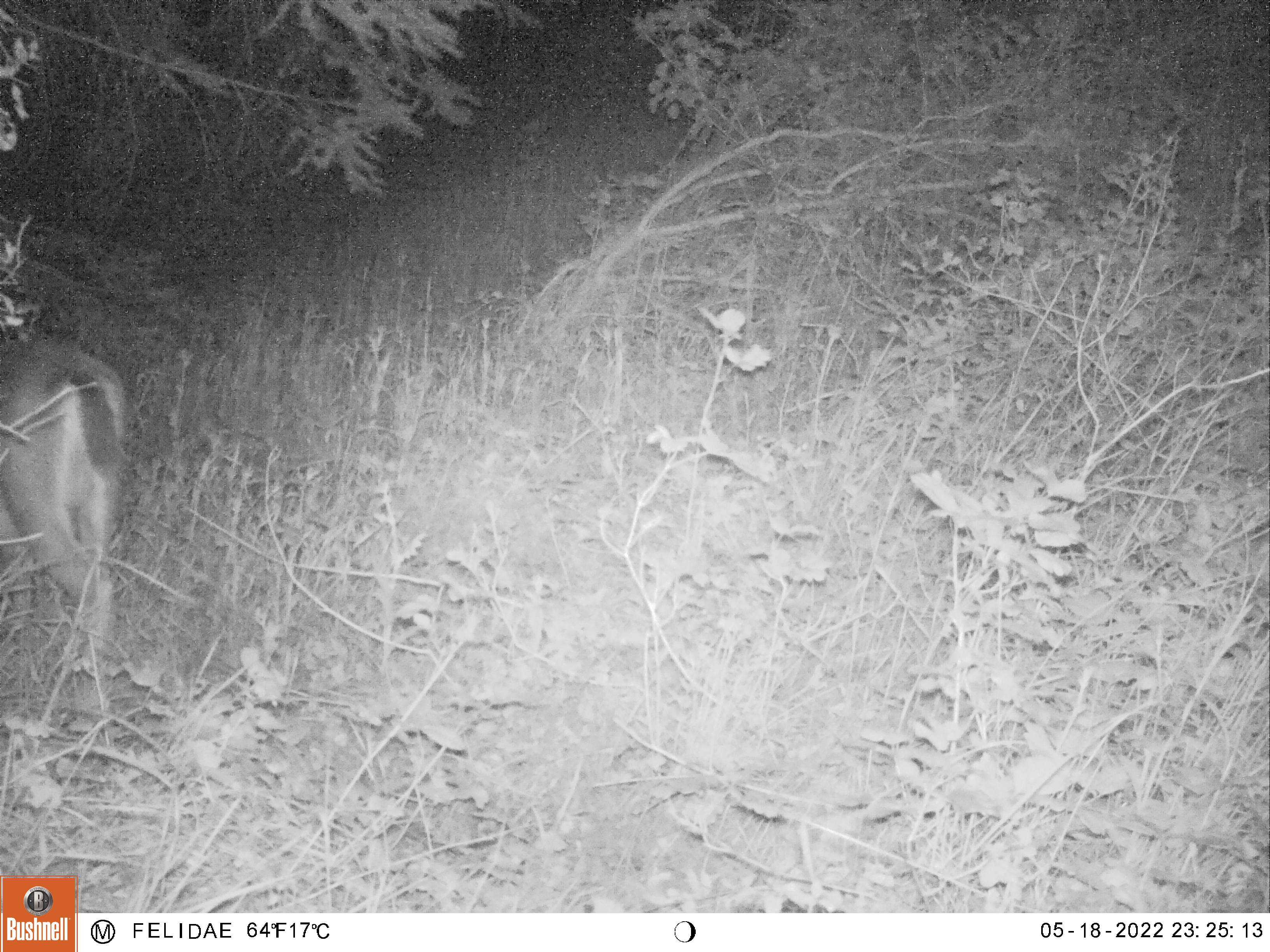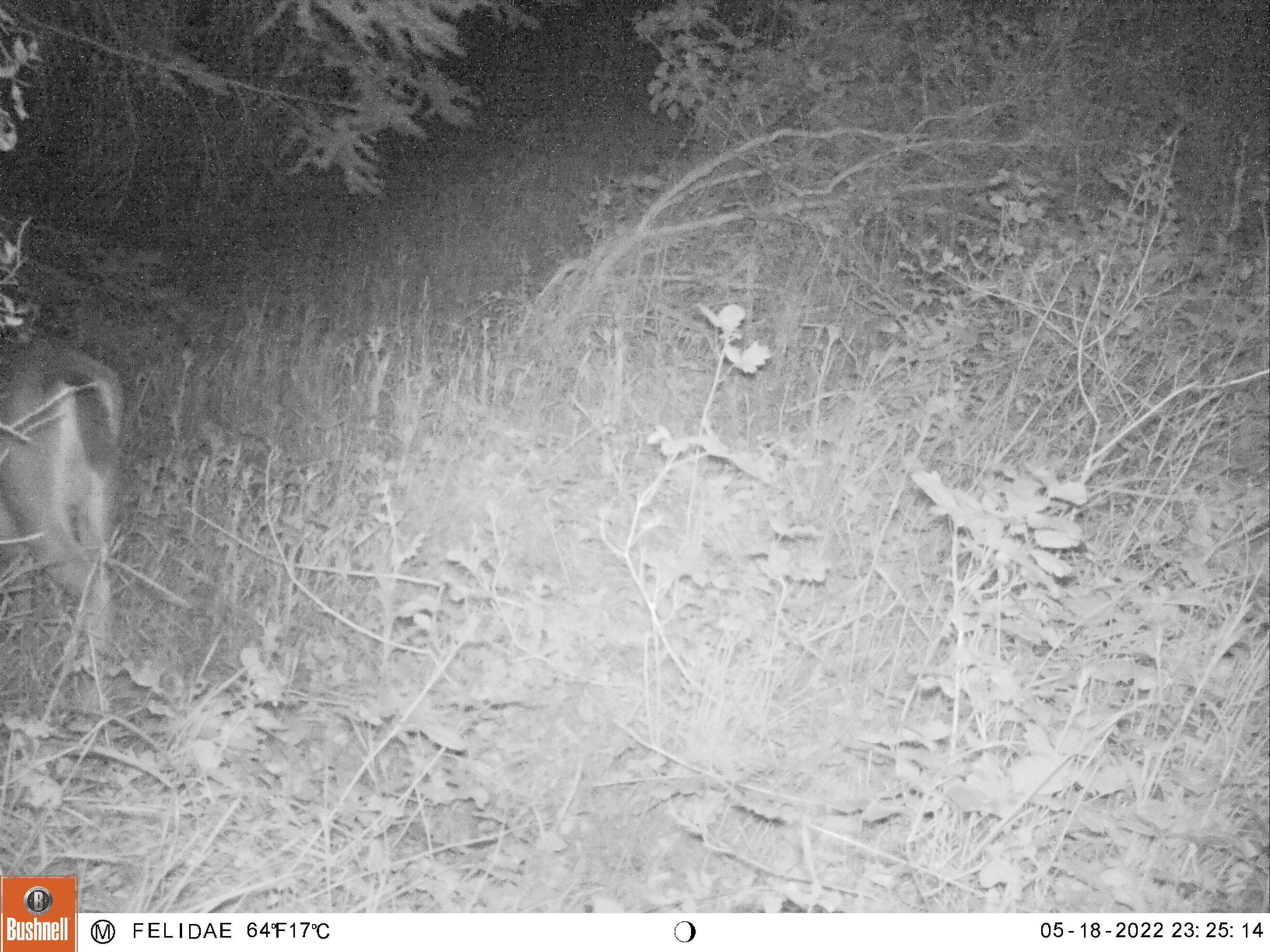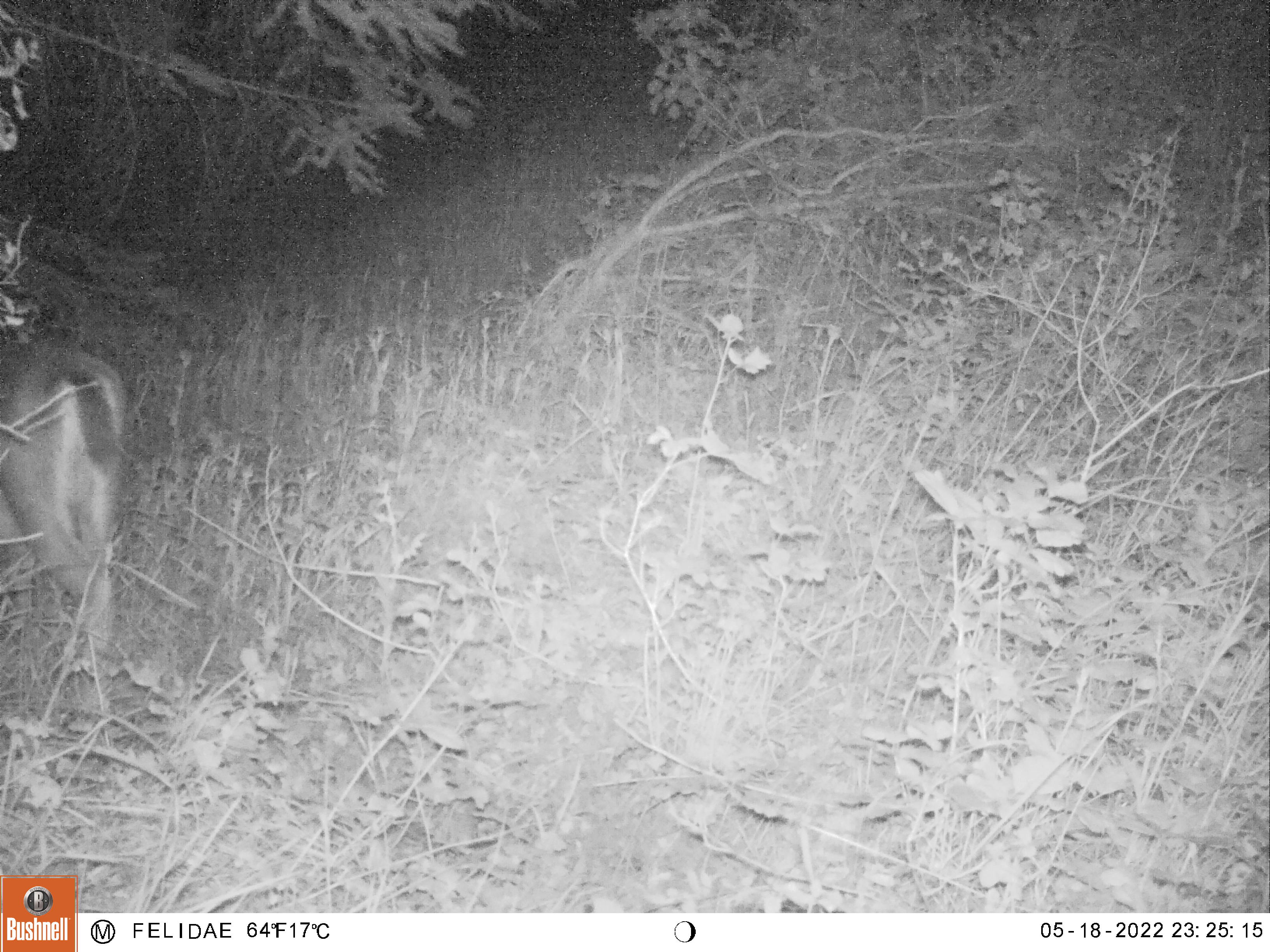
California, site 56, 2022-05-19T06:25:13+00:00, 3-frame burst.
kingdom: Animalia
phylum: Chordata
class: Mammalia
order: Artiodactyla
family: Cervidae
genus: Odocoileus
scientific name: Odocoileus hemionus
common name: mule deer